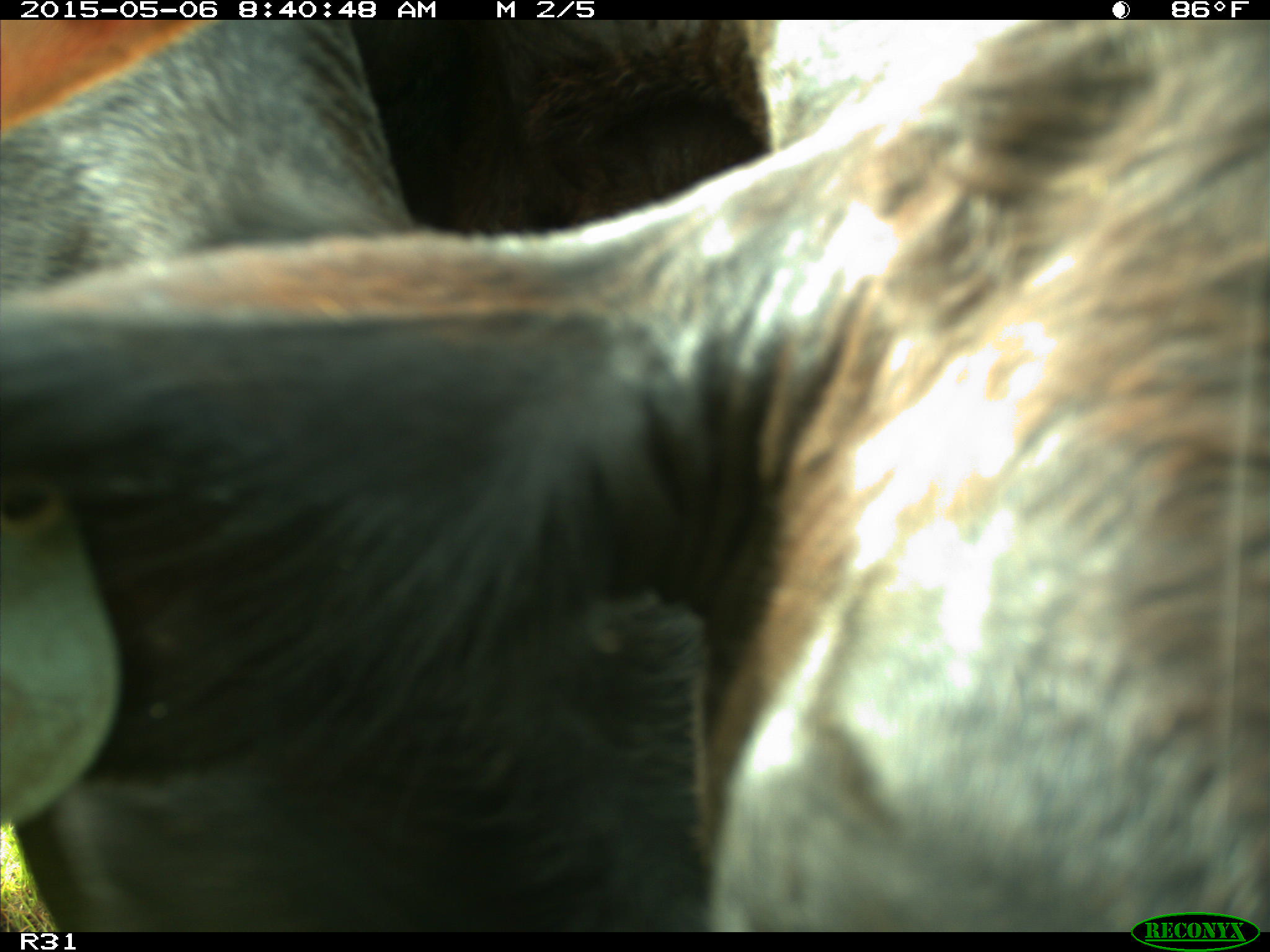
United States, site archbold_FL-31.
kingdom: Animalia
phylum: Chordata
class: Mammalia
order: Artiodactyla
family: Bovidae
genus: Bos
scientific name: Bos taurus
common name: domestic cow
Bos taurus (domestic cow).